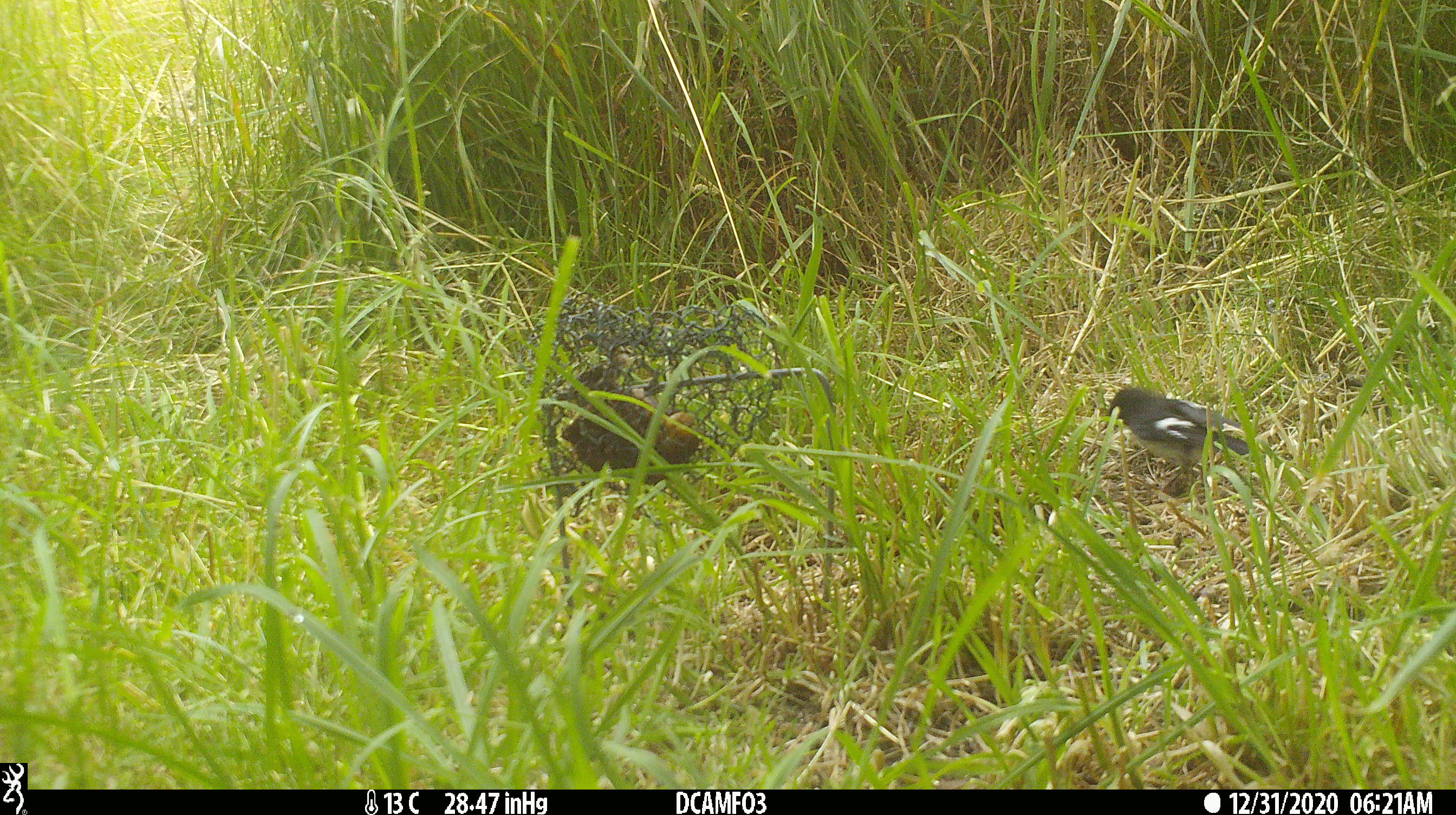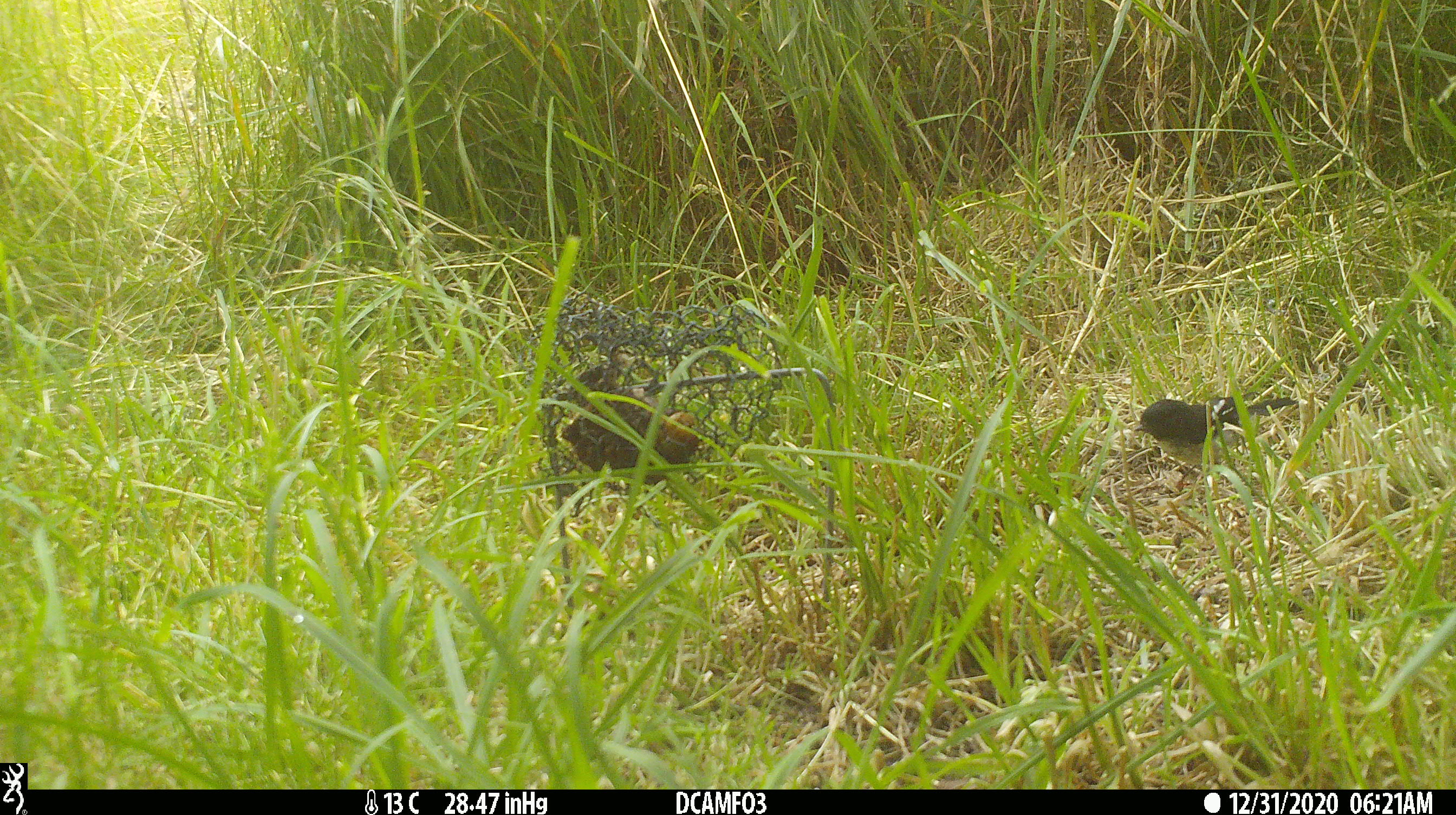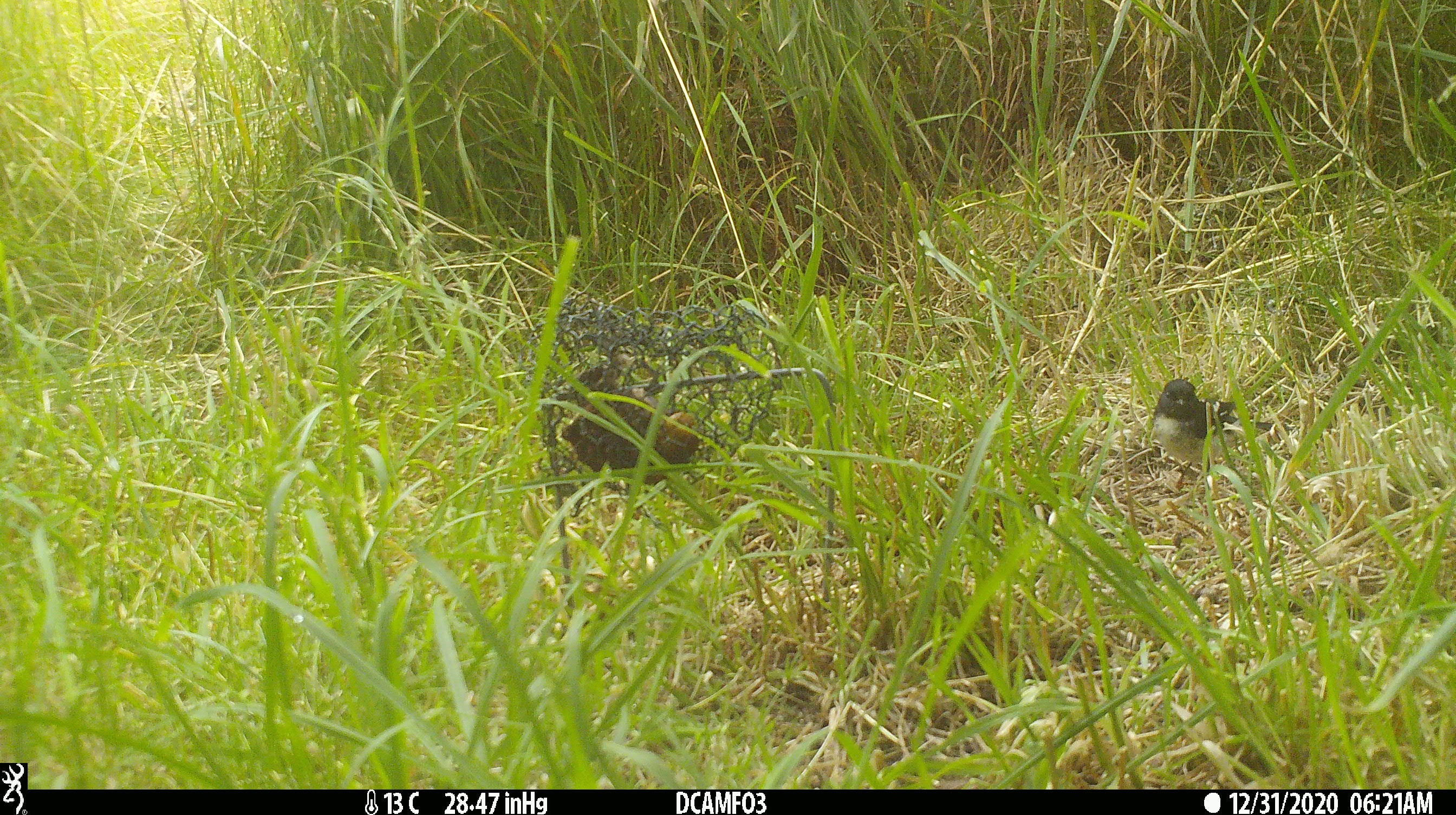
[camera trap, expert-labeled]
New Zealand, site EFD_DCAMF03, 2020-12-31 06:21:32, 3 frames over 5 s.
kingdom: Animalia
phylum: Chordata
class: Aves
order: Passeriformes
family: Petroicidae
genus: Petroica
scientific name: Petroica macrocephala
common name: tomtit